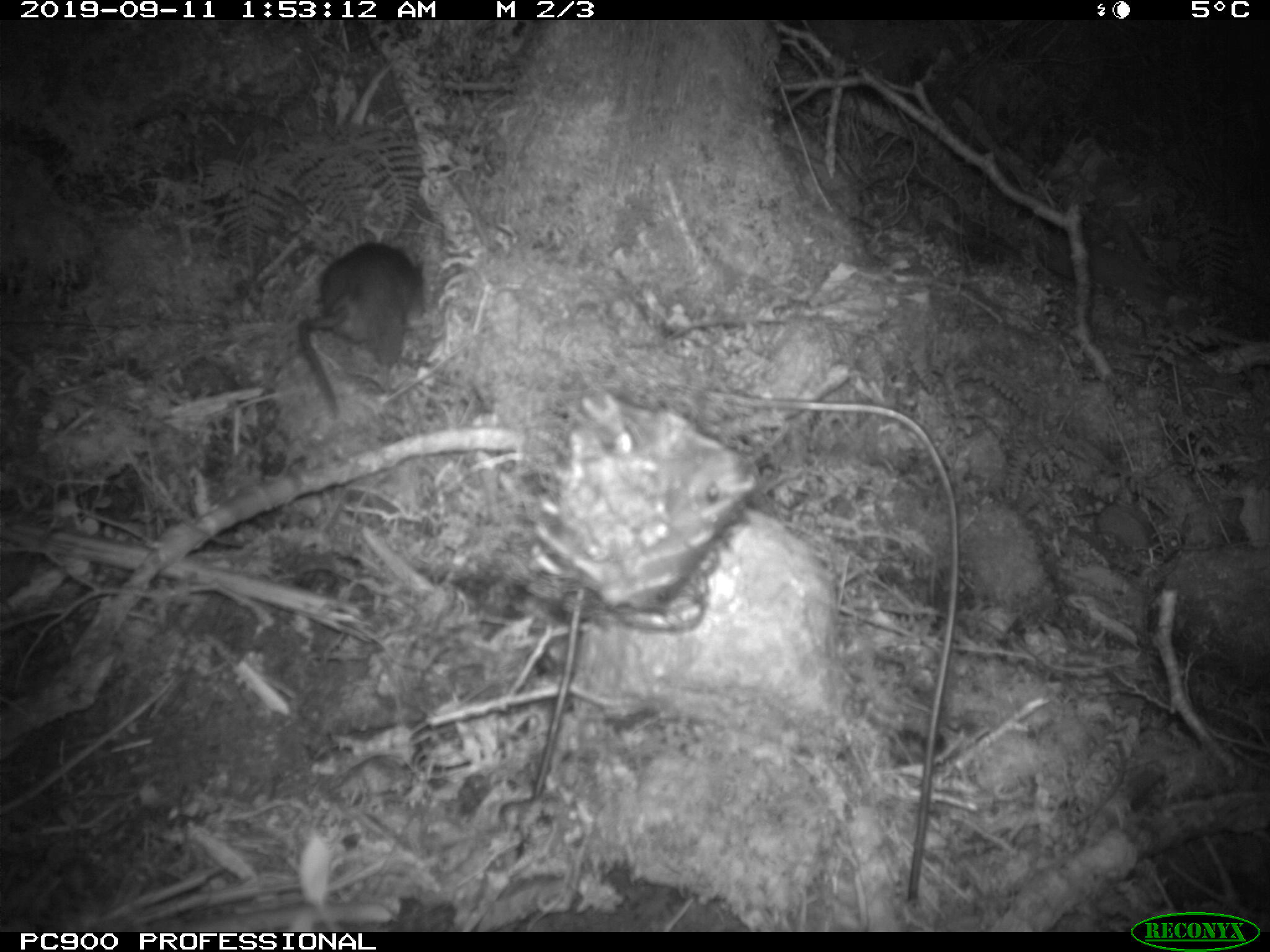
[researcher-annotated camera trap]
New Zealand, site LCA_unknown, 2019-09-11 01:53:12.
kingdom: Animalia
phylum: Chordata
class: Mammalia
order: Rodentia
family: Muridae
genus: Rattus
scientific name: Rattus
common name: rat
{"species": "rat (Rattus)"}